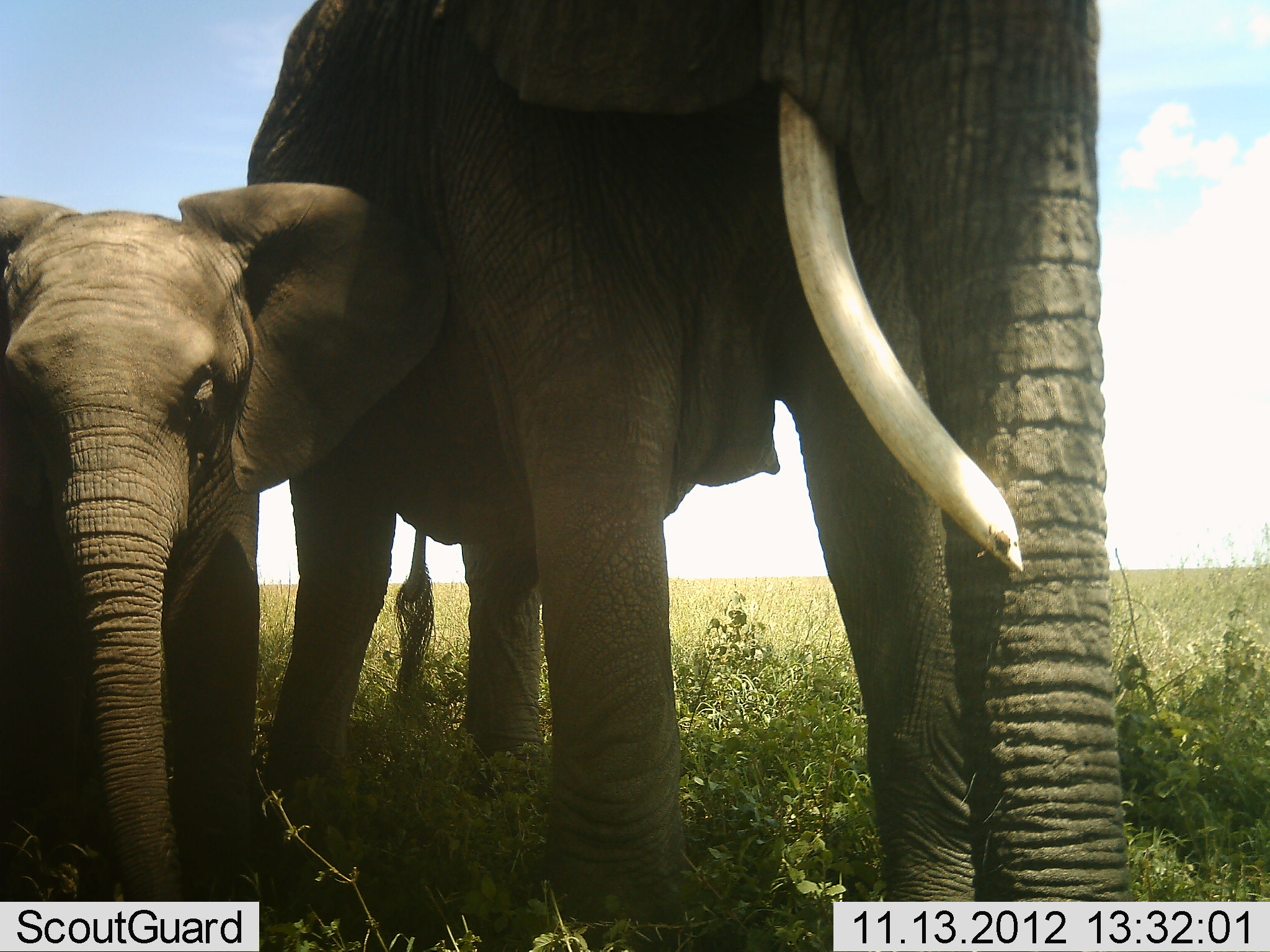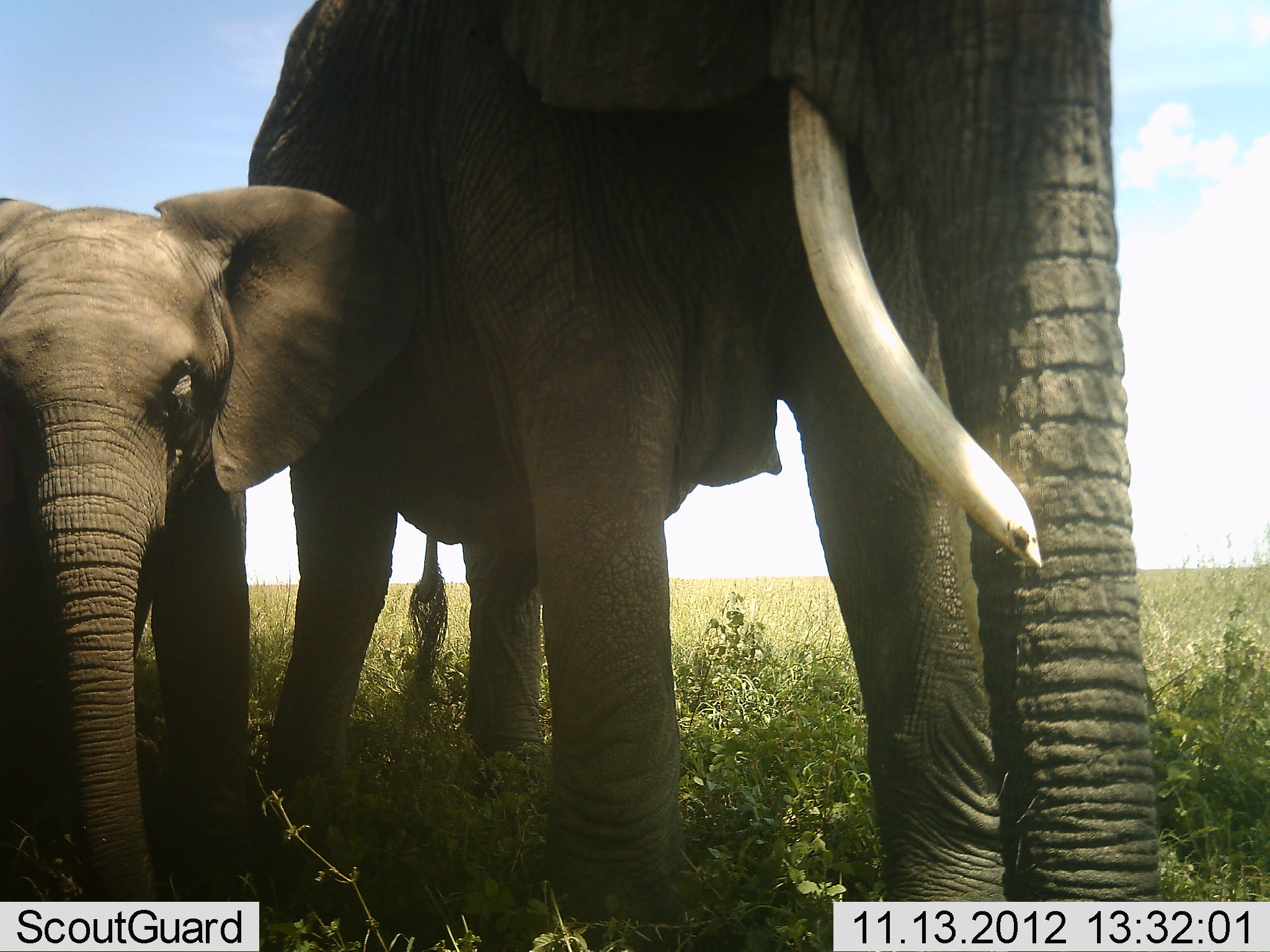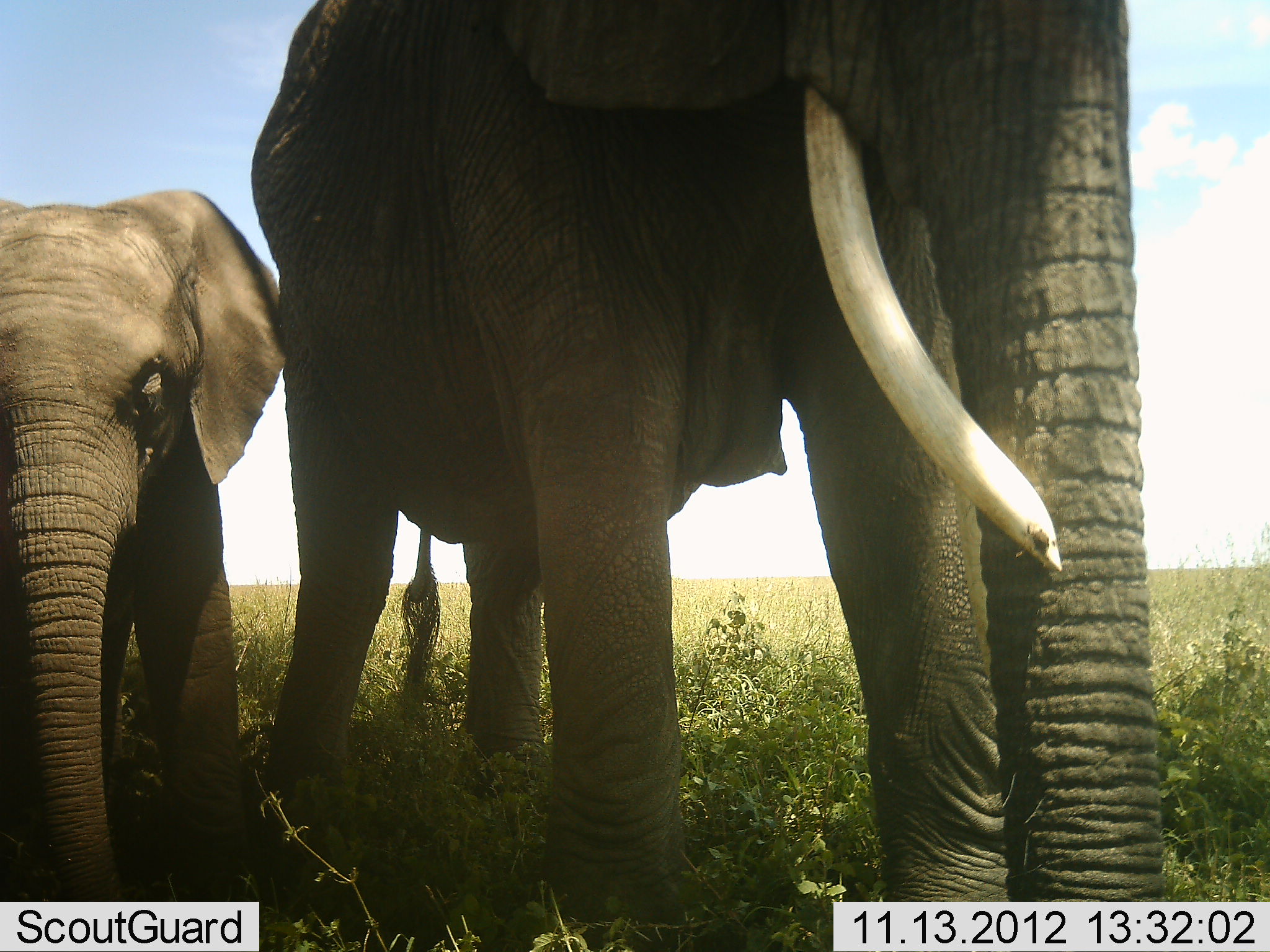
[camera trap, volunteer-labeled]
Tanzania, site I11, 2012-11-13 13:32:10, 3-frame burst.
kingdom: Animalia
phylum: Chordata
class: Mammalia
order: Proboscidea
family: Elephantidae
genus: Loxodonta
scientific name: Loxodonta africana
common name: african bush elephant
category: elephant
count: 2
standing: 90%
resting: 0%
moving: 10%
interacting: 0%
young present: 80%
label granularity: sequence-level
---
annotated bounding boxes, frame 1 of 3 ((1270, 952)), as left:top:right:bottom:
animal: 248:0:1129:932; 0:185:449:931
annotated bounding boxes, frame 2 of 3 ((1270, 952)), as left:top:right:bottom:
animal: 246:0:1165:933; 0:181:398:933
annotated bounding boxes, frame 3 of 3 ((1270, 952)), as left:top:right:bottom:
animal: 249:1:1163:929; 0:188:282:952